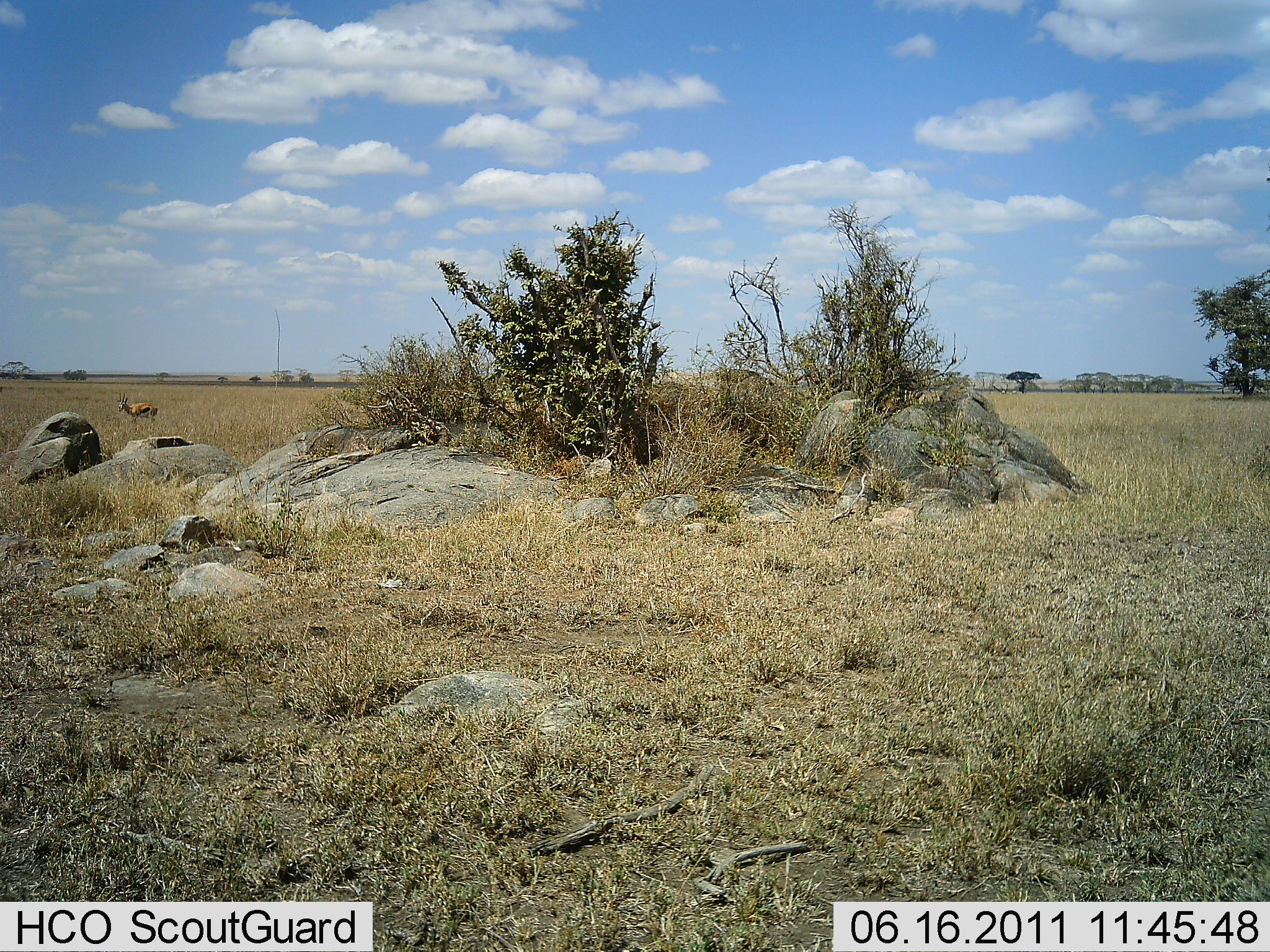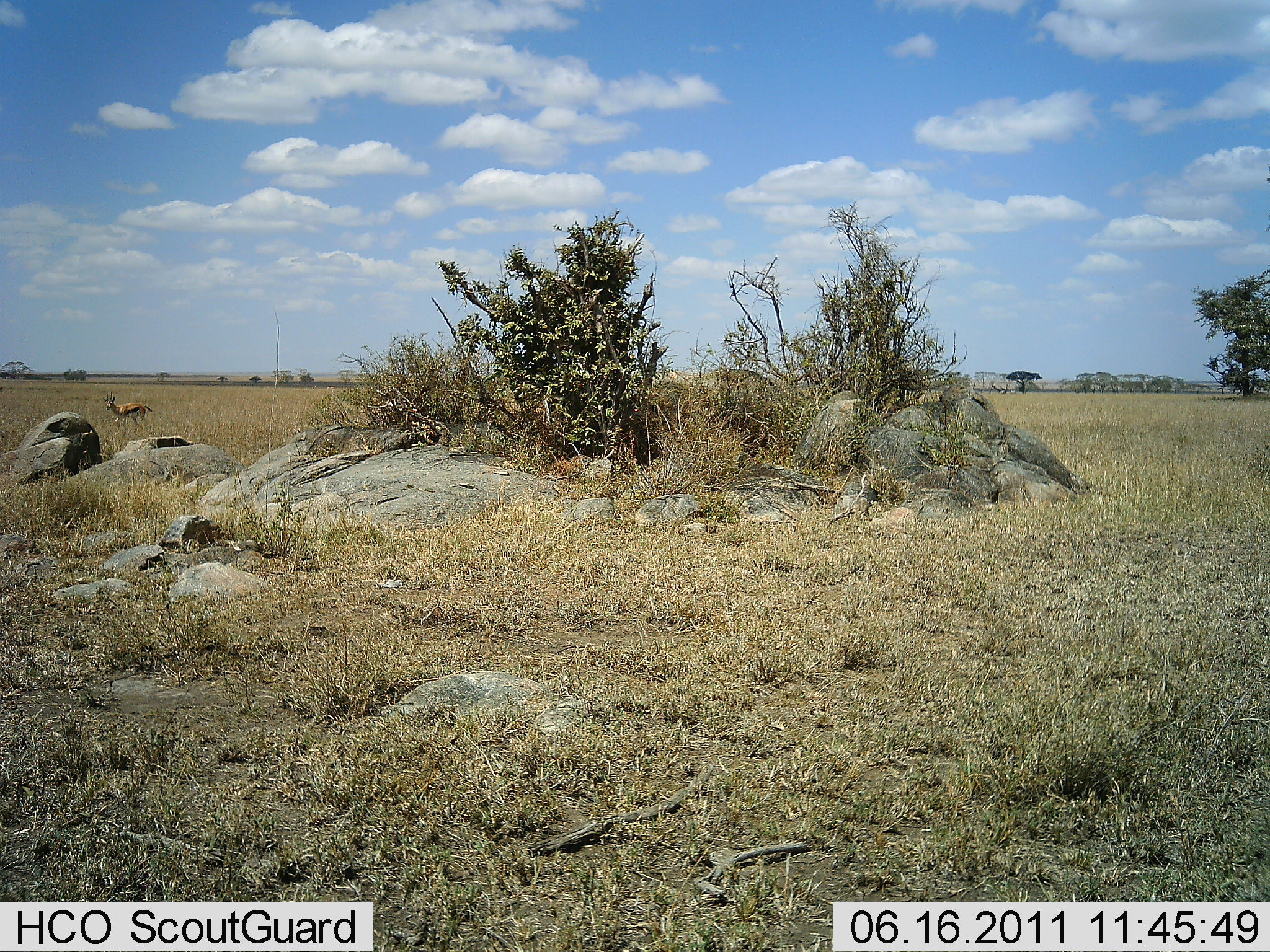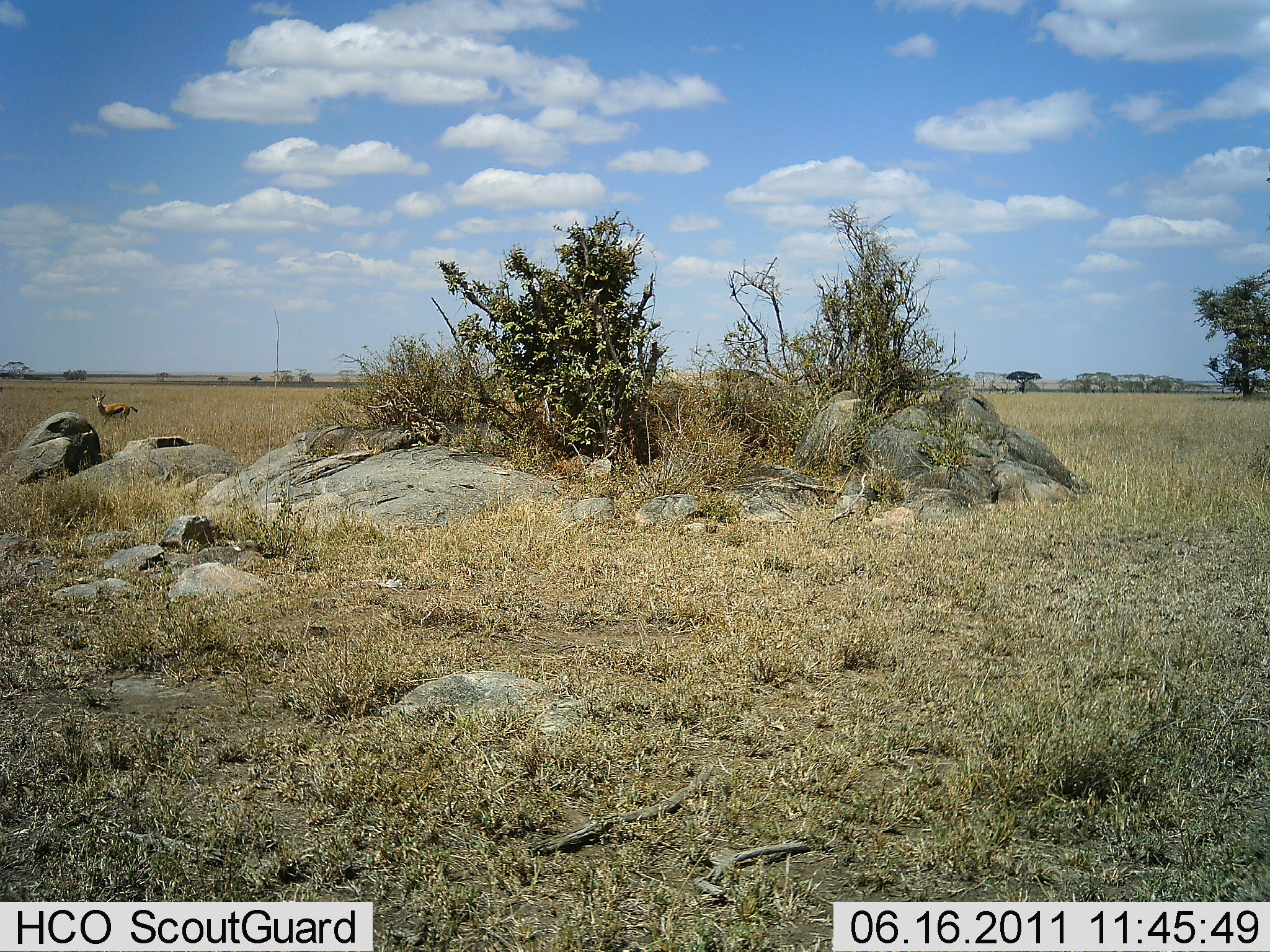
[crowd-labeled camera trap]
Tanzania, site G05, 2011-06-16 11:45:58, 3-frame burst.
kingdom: Animalia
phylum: Chordata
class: Mammalia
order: Artiodactyla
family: Bovidae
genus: Eudorcas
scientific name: Eudorcas thomsonii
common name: thomson's gazelle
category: gazellethomsons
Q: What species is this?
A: Gazellethomsons (thomson's gazelle) (Eudorcas thomsonii).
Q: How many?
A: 1.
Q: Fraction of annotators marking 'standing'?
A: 18%.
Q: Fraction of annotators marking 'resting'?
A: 0%.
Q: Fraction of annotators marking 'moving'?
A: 82%.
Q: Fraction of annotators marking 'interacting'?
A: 0%.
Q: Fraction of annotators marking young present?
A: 0%.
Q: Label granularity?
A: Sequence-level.